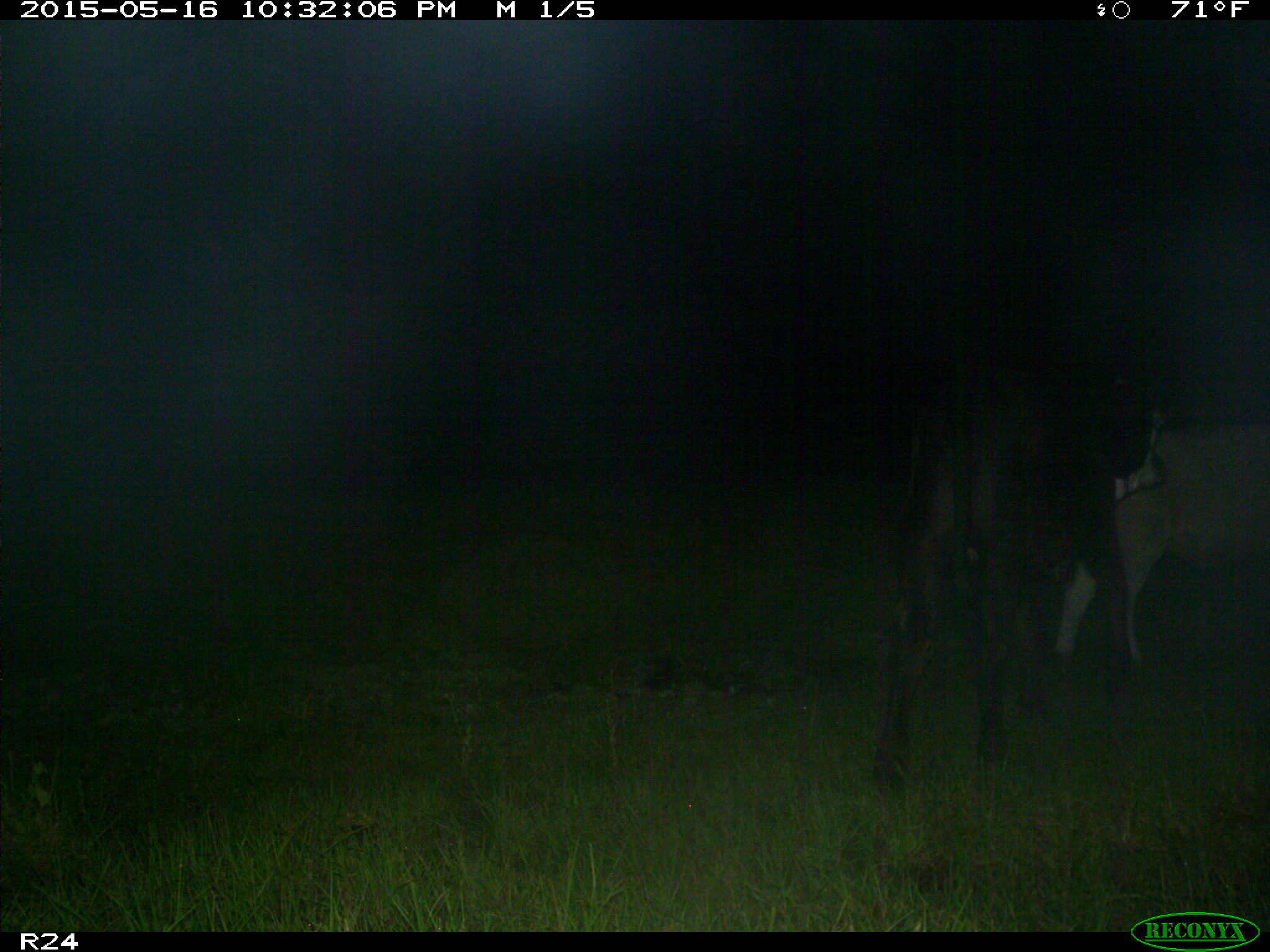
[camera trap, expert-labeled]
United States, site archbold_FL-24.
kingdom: Animalia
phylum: Chordata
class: Mammalia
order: Artiodactyla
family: Bovidae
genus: Bos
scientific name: Bos taurus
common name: domestic cow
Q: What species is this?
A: Bos taurus (domestic cow).